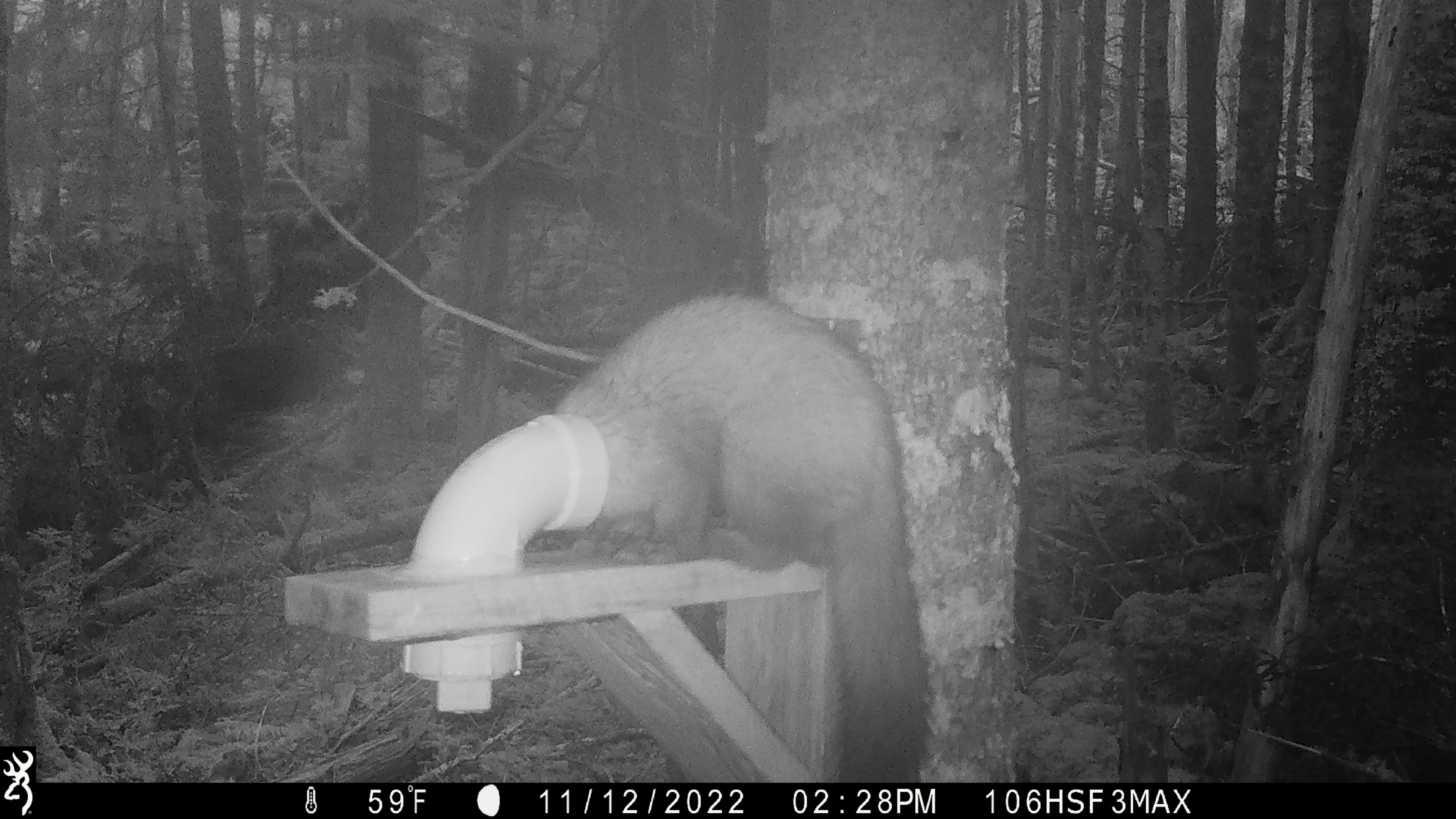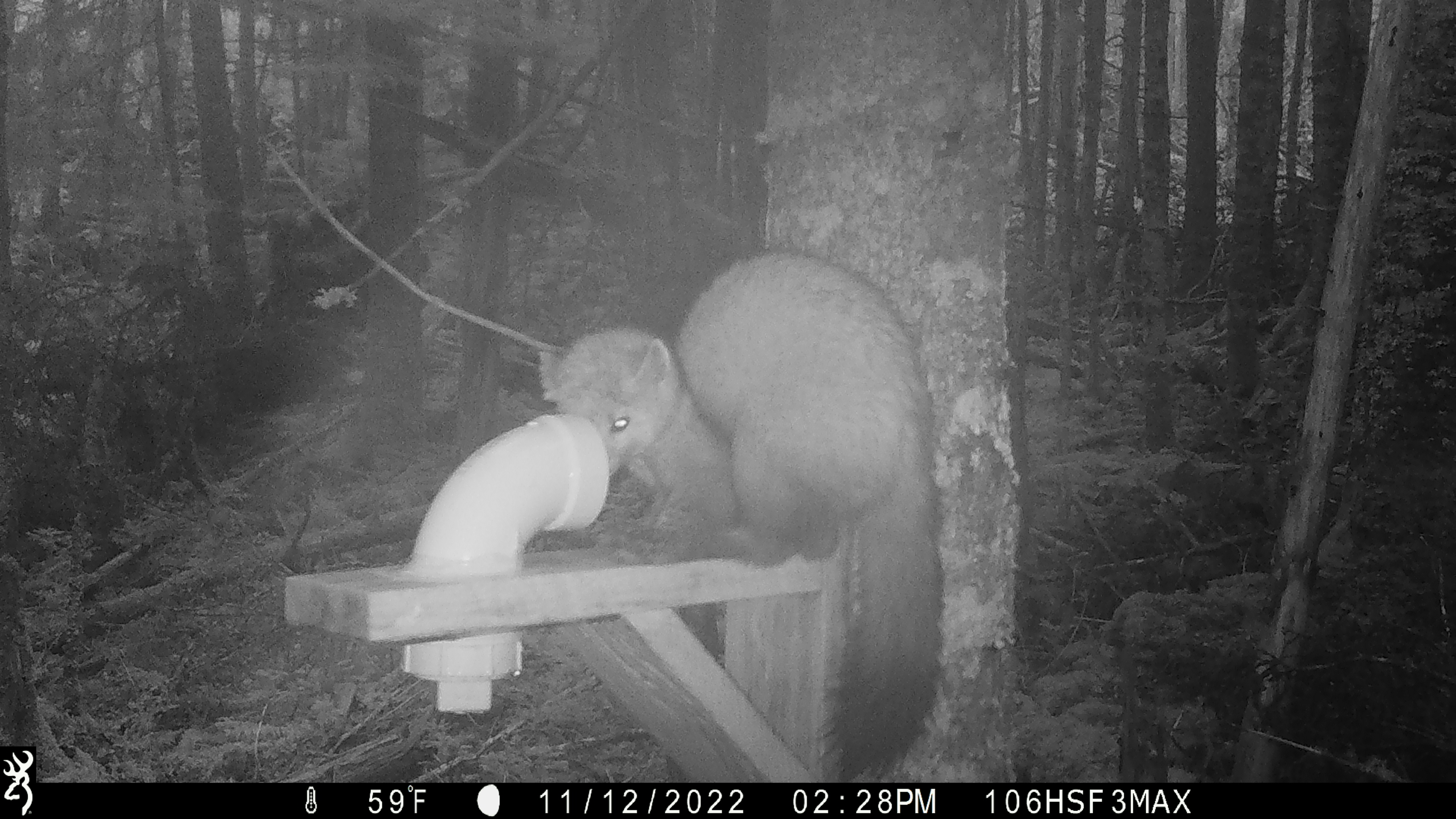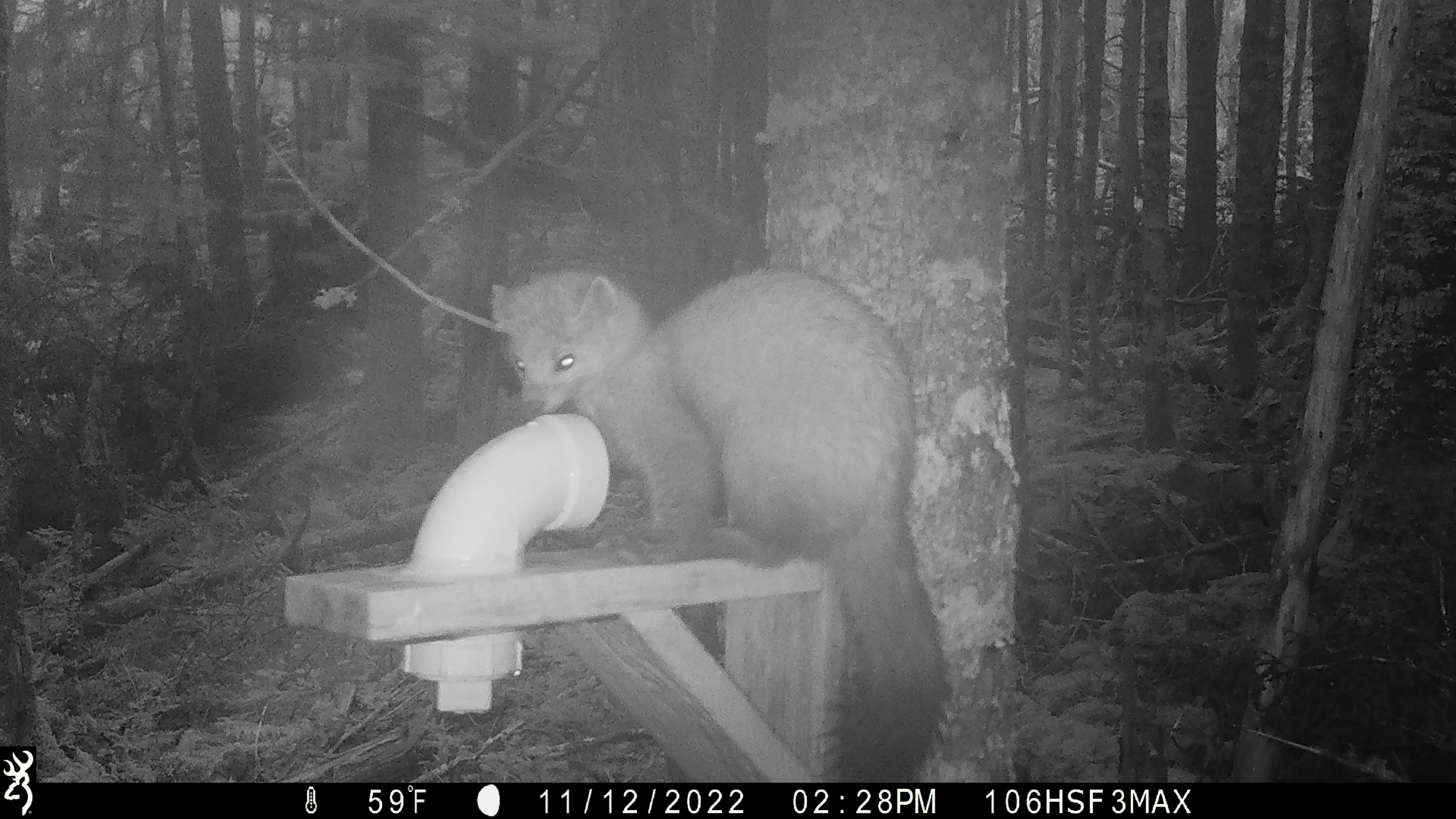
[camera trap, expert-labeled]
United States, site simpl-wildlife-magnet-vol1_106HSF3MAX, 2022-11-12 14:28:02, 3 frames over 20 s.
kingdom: Animalia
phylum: Chordata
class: Mammalia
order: Carnivora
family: Mustelidae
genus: Martes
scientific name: Martes americana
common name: american marten